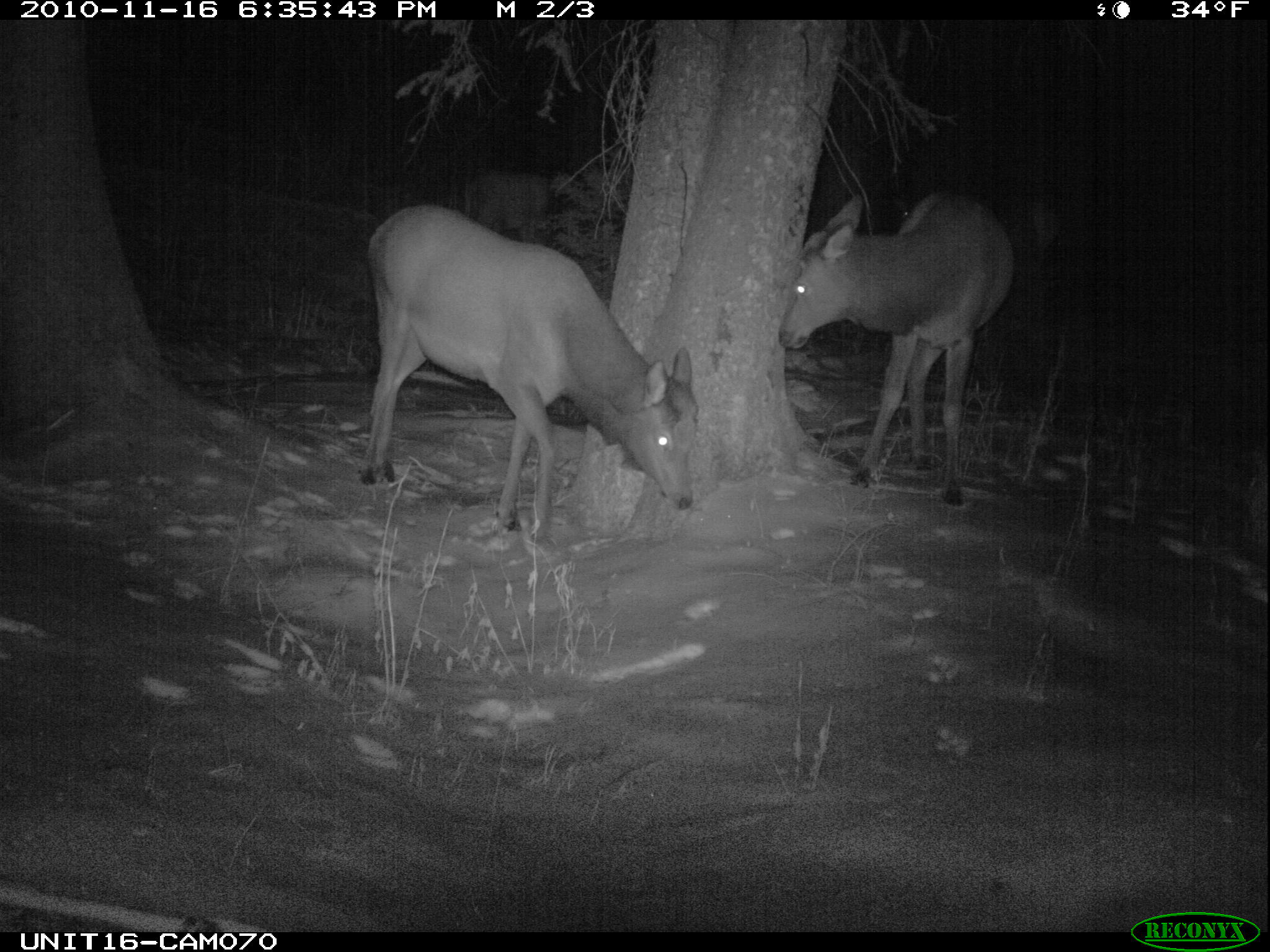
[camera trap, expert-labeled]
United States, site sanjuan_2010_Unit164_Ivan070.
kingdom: Animalia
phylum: Chordata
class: Mammalia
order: Artiodactyla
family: Cervidae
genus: Cervus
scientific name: Cervus elaphus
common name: red deer